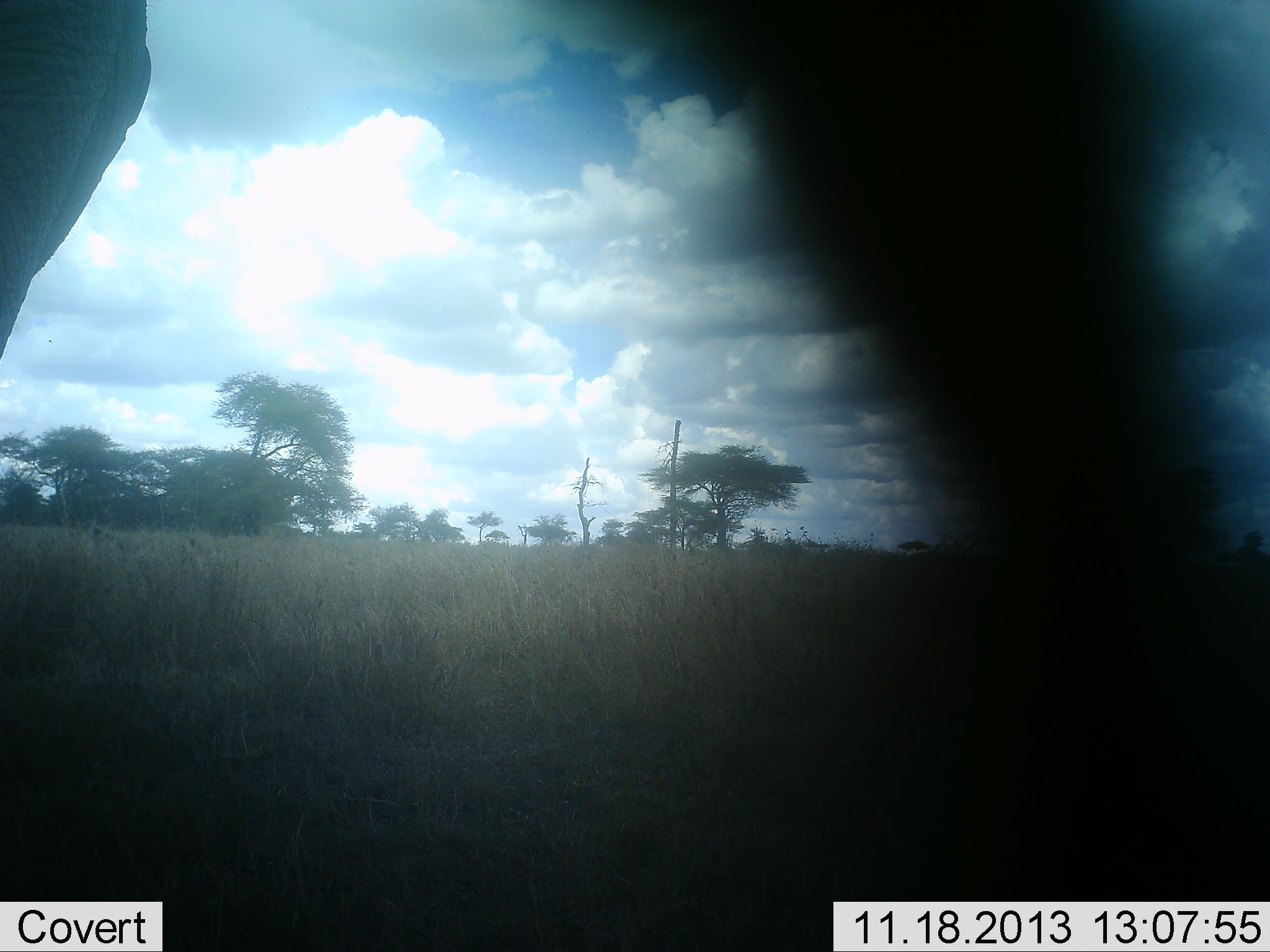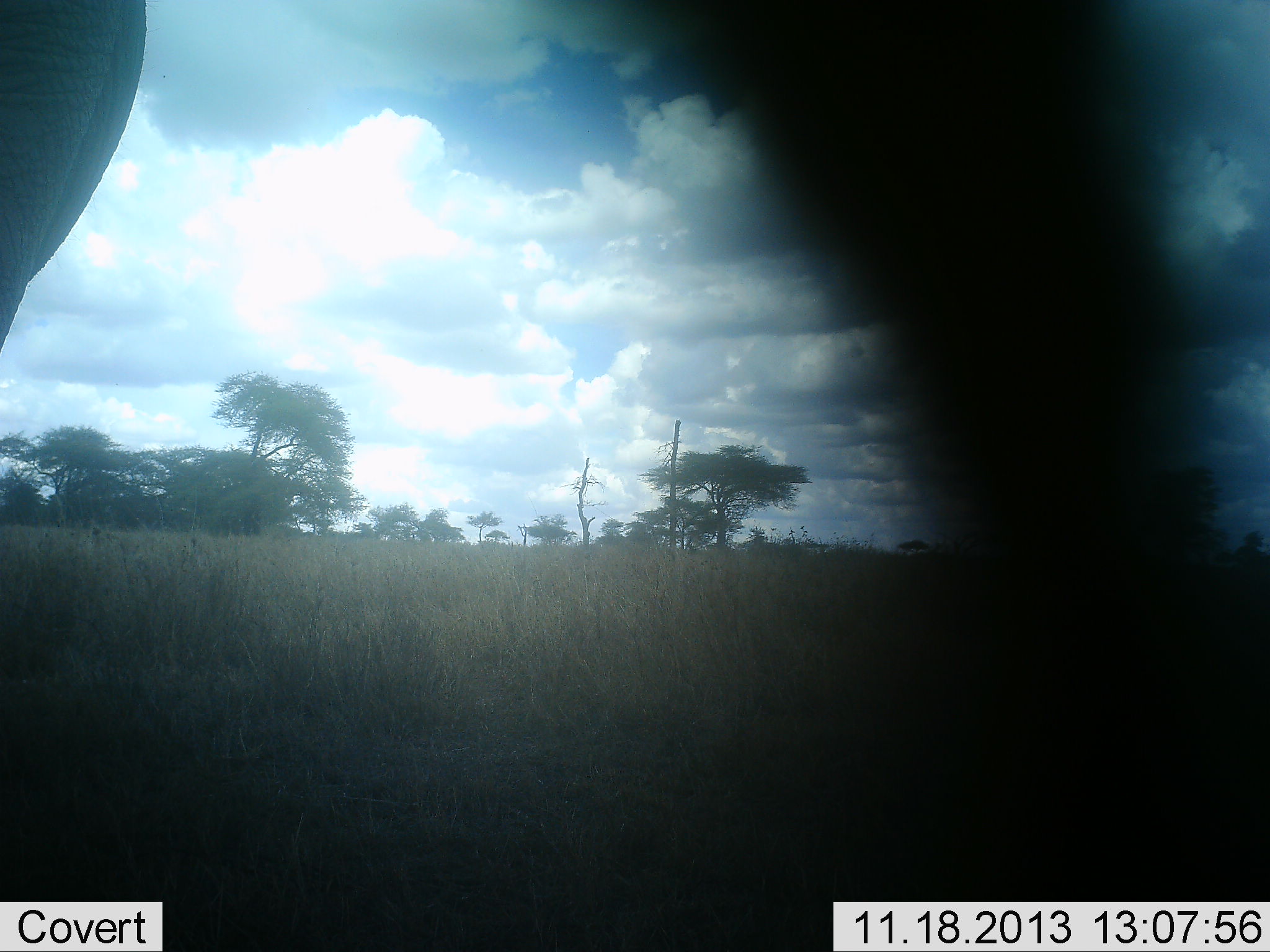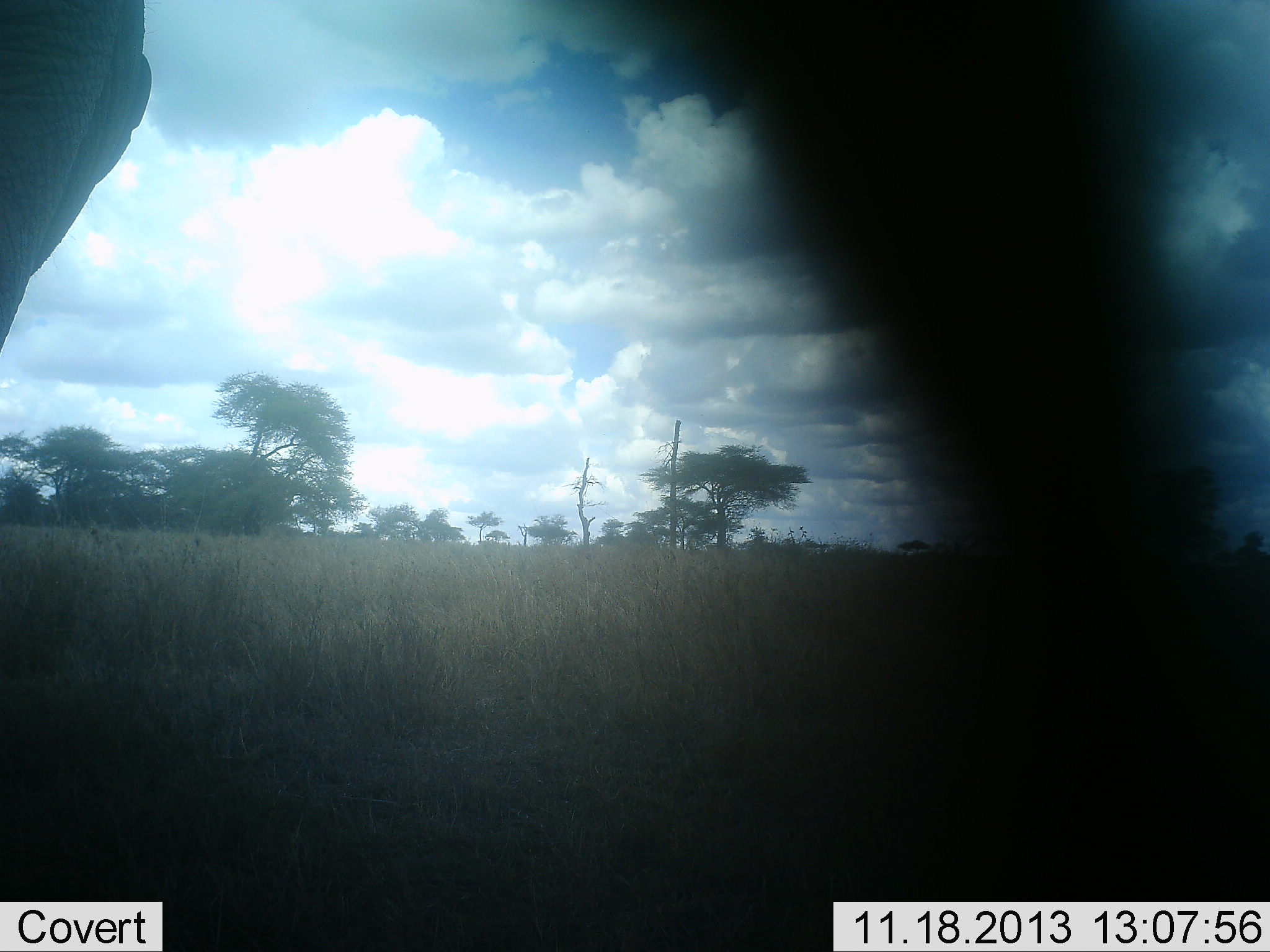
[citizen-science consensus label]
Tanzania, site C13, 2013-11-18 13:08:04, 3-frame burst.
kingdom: Animalia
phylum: Chordata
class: Mammalia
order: Proboscidea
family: Elephantidae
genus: Loxodonta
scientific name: Loxodonta africana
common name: african bush elephant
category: elephant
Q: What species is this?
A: Elephant (african bush elephant) (Loxodonta africana).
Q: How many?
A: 1.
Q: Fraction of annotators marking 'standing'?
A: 70%.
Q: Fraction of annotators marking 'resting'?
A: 10%.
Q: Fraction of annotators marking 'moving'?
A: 20%.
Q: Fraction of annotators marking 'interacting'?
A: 0%.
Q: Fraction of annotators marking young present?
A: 0%.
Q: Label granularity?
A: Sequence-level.